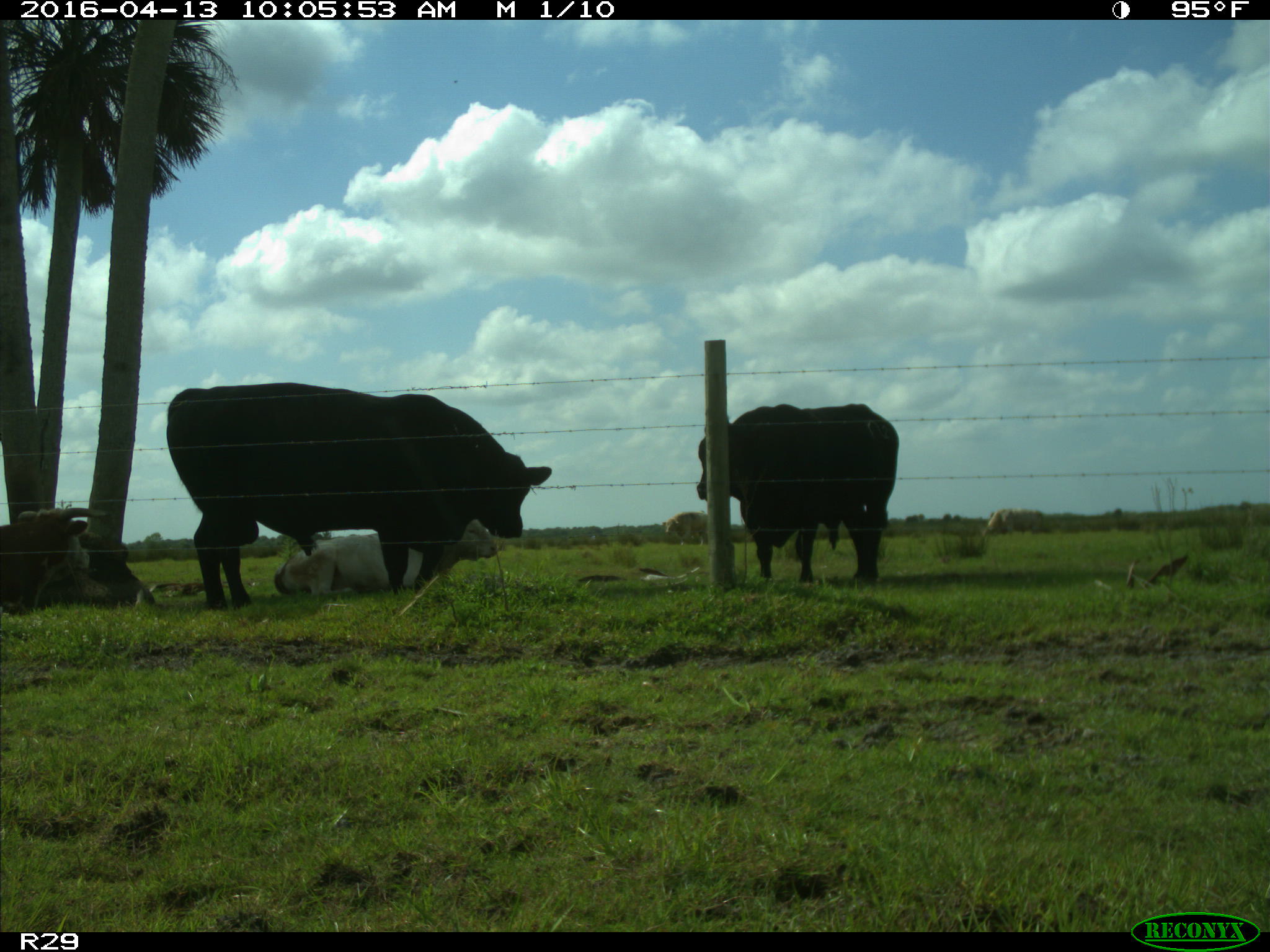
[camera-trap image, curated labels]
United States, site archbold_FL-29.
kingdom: Animalia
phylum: Chordata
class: Mammalia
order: Artiodactyla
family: Bovidae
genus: Bos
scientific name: Bos taurus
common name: domestic cow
Bos taurus (domestic cow).